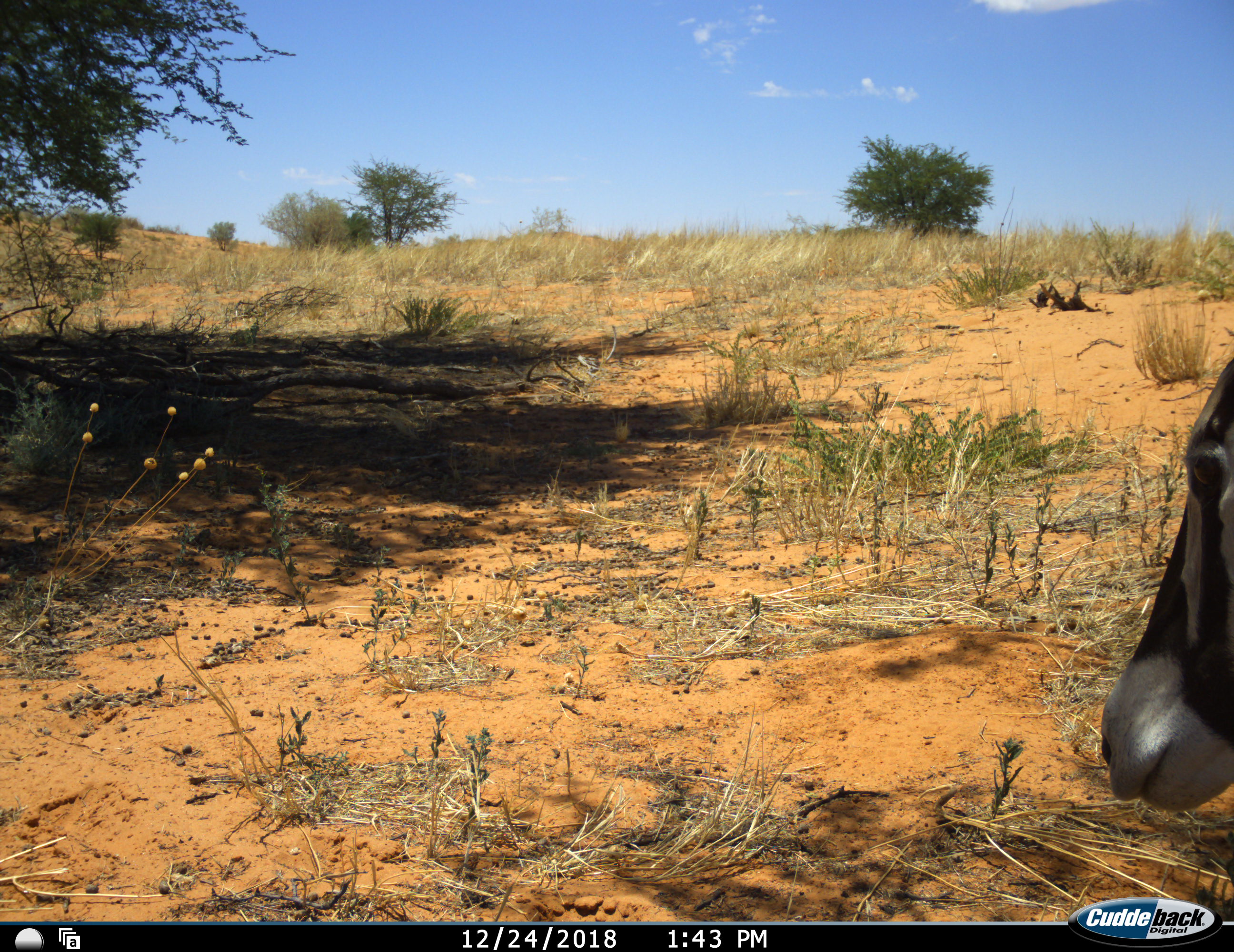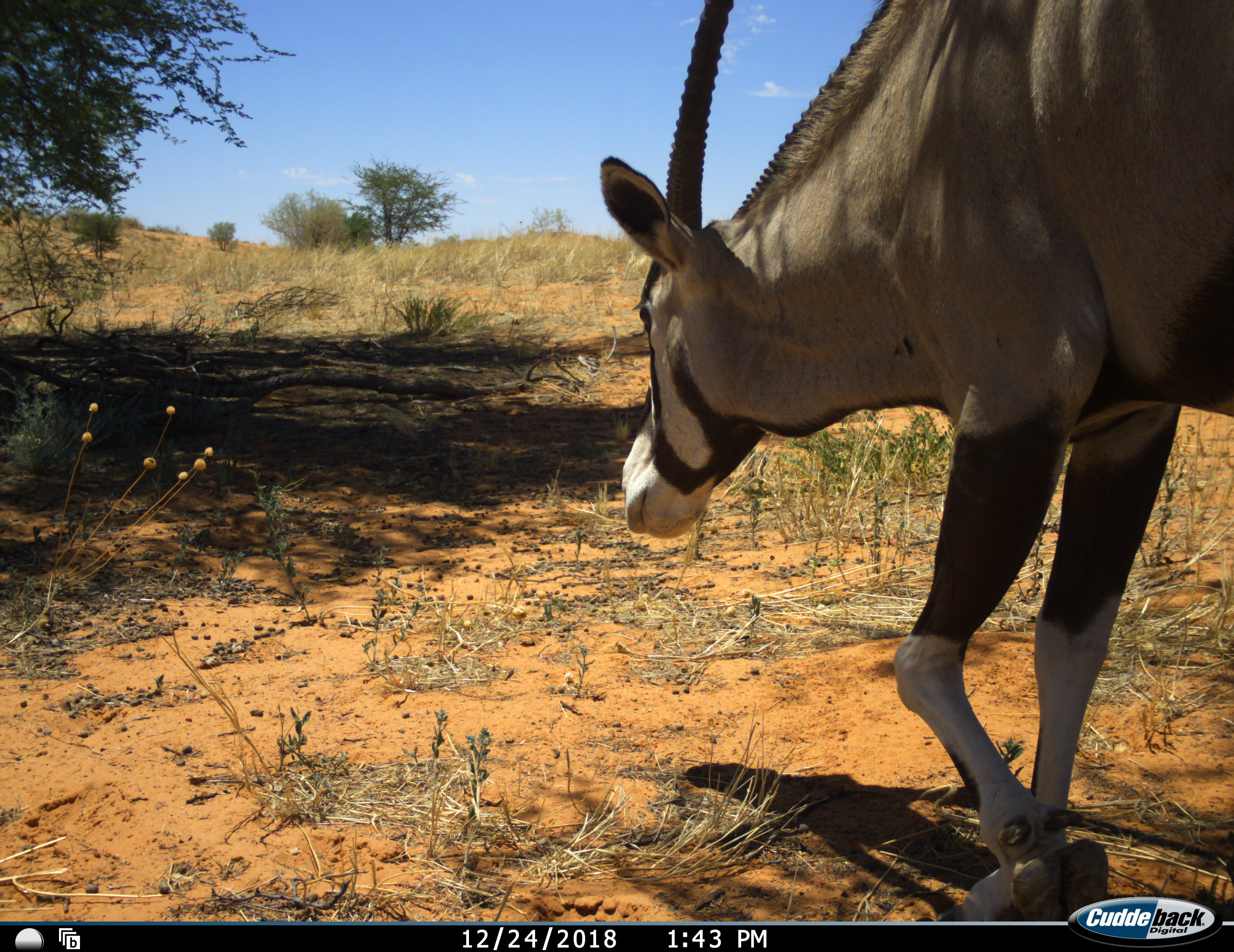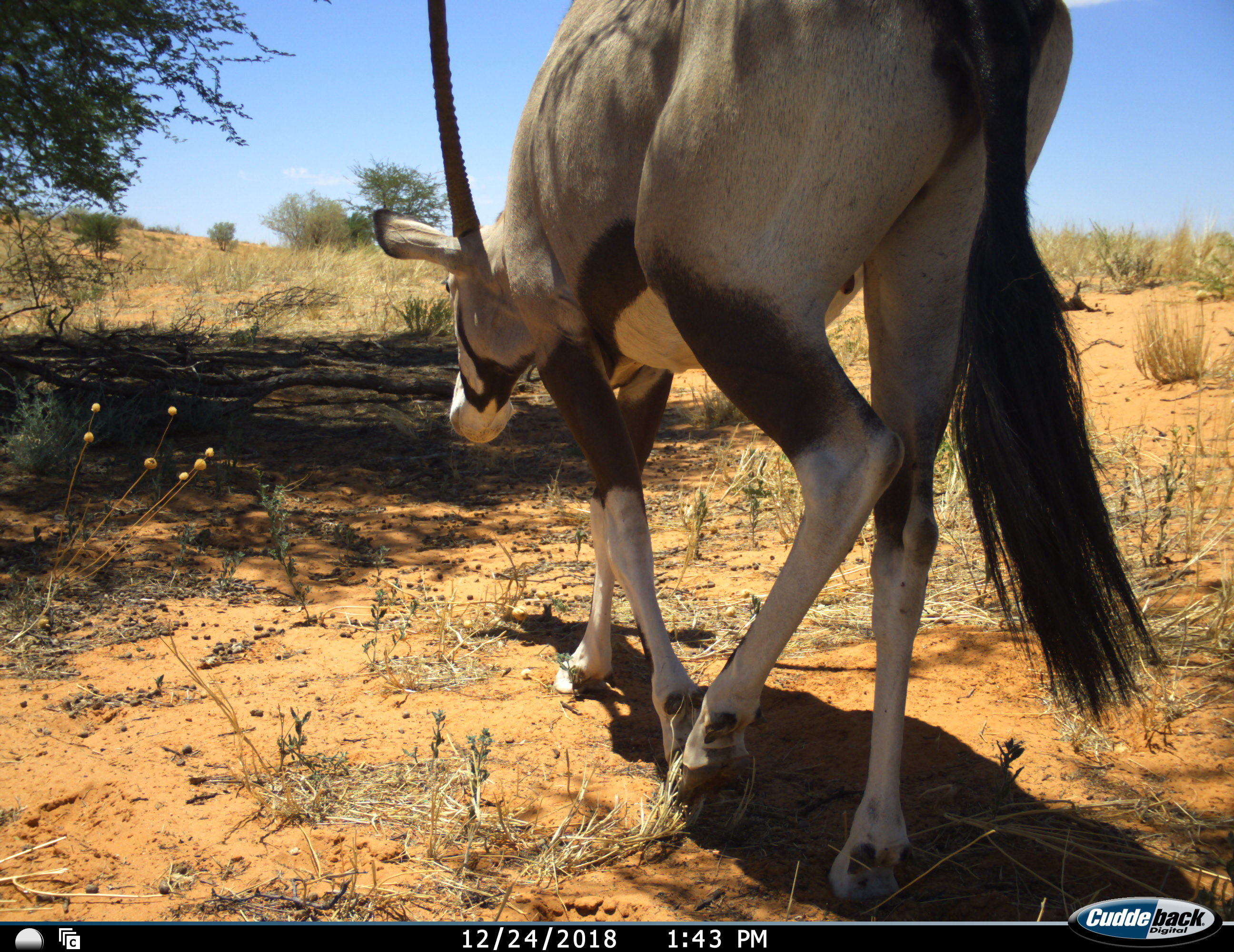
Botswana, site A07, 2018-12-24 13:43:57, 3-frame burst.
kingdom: Animalia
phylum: Chordata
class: Mammalia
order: Artiodactyla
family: Bovidae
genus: Oryx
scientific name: Oryx gazella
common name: gemsbok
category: gemsbokoryx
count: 1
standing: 10%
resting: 0%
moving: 90%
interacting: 0%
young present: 0%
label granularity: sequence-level